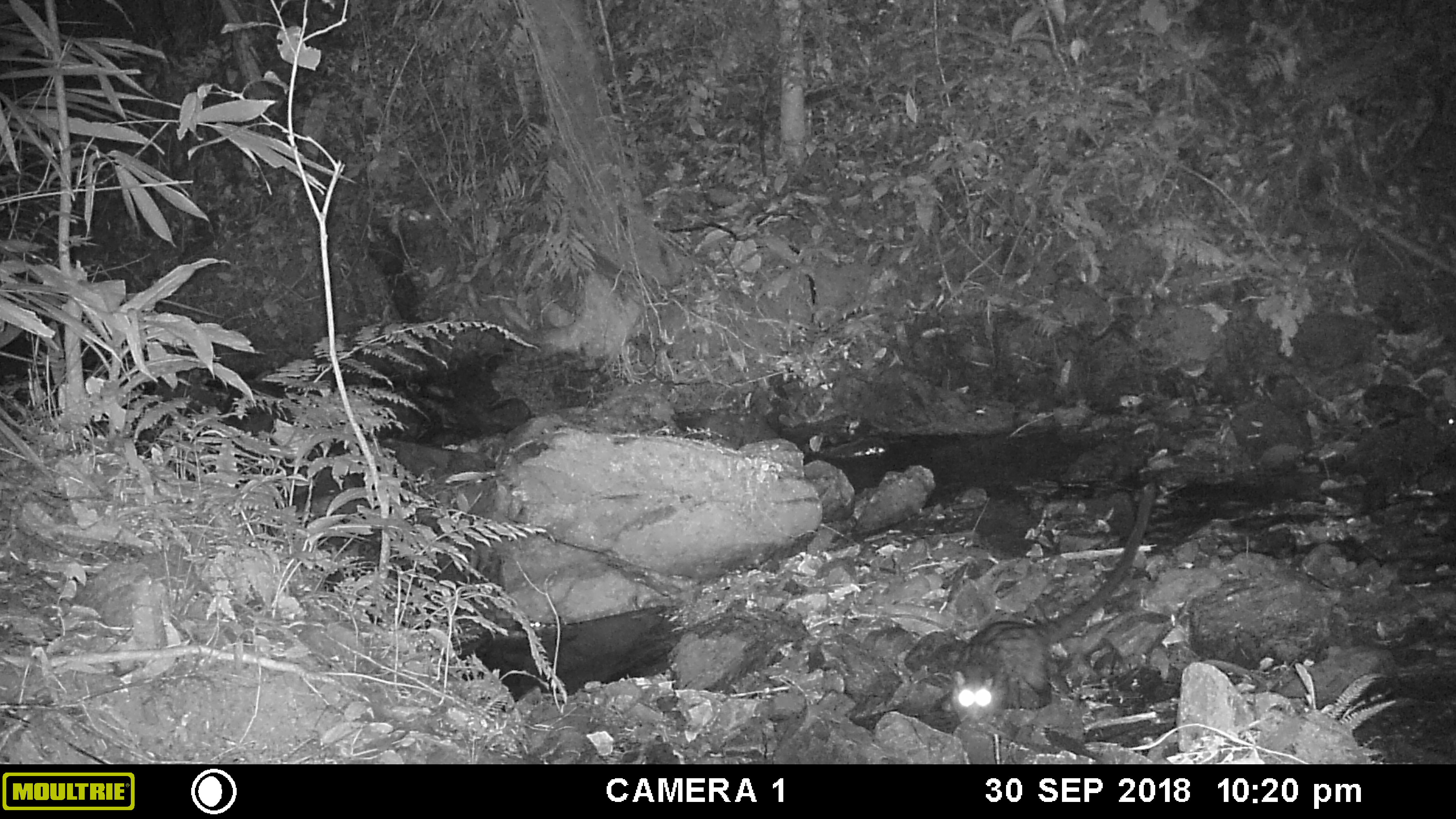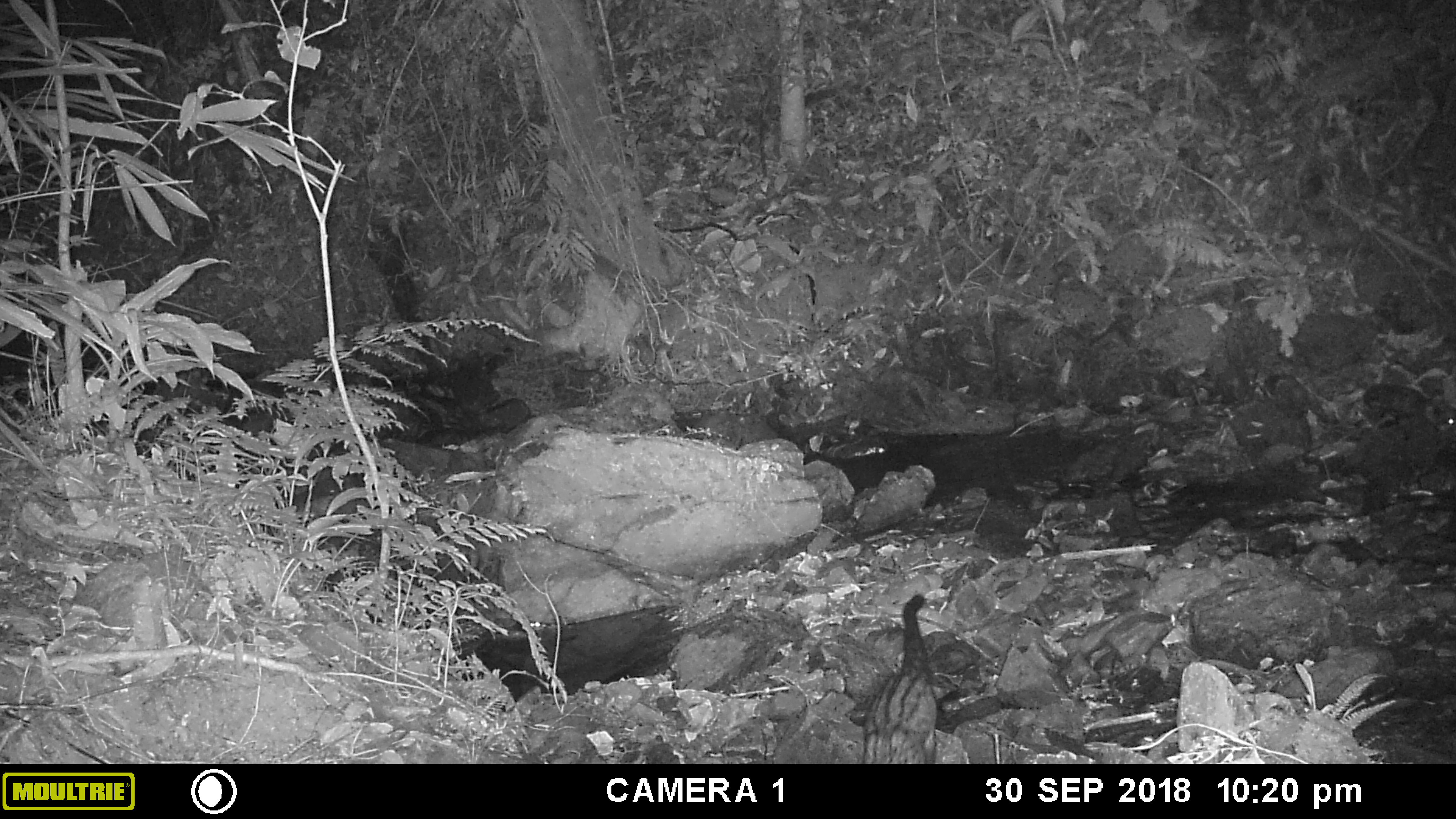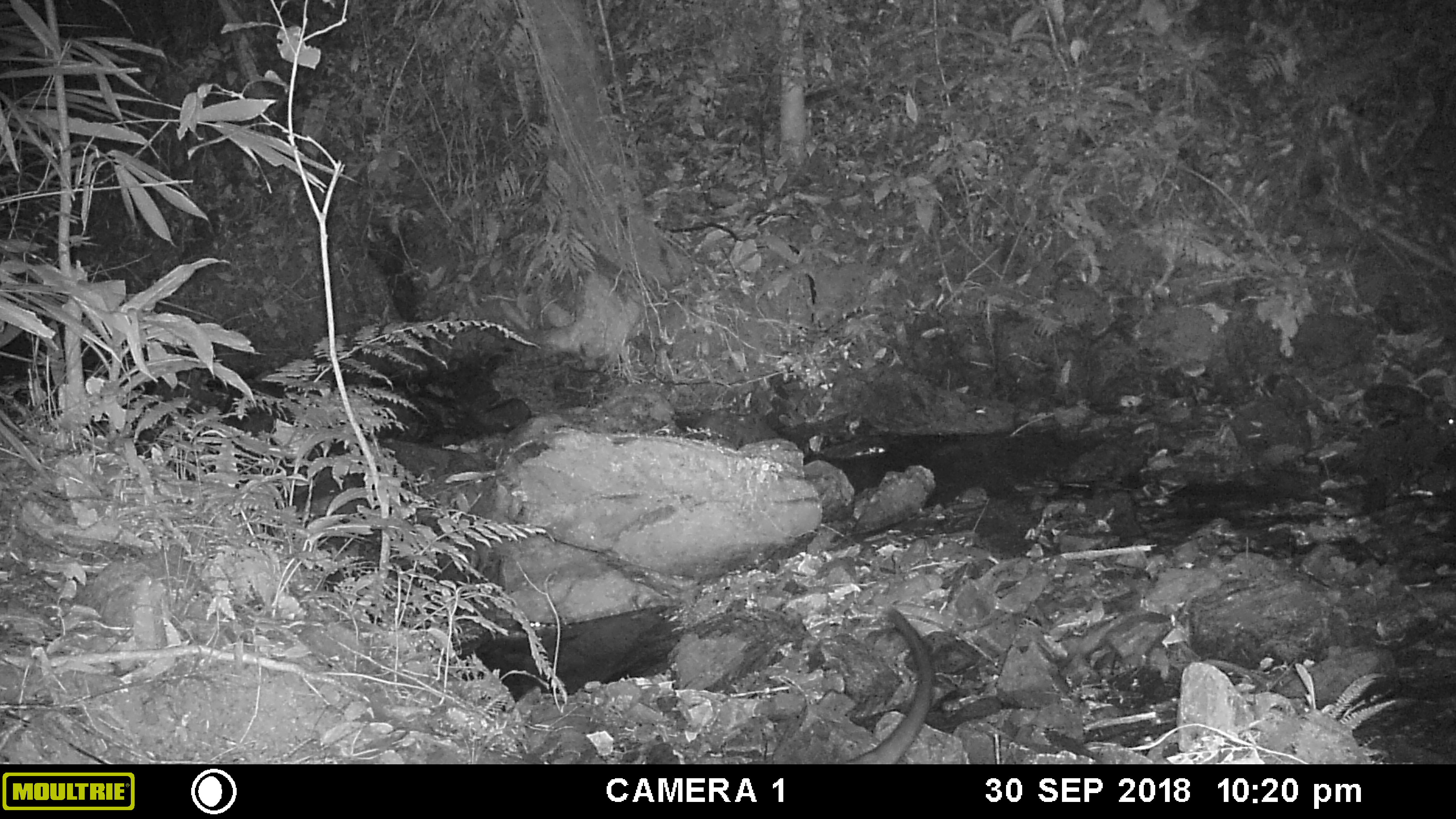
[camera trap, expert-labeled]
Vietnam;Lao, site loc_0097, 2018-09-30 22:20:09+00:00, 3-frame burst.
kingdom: Animalia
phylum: Chordata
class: Mammalia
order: Carnivora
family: Viverridae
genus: Paradoxurus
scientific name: Paradoxurus hermaphroditus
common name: common palm civet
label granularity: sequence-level